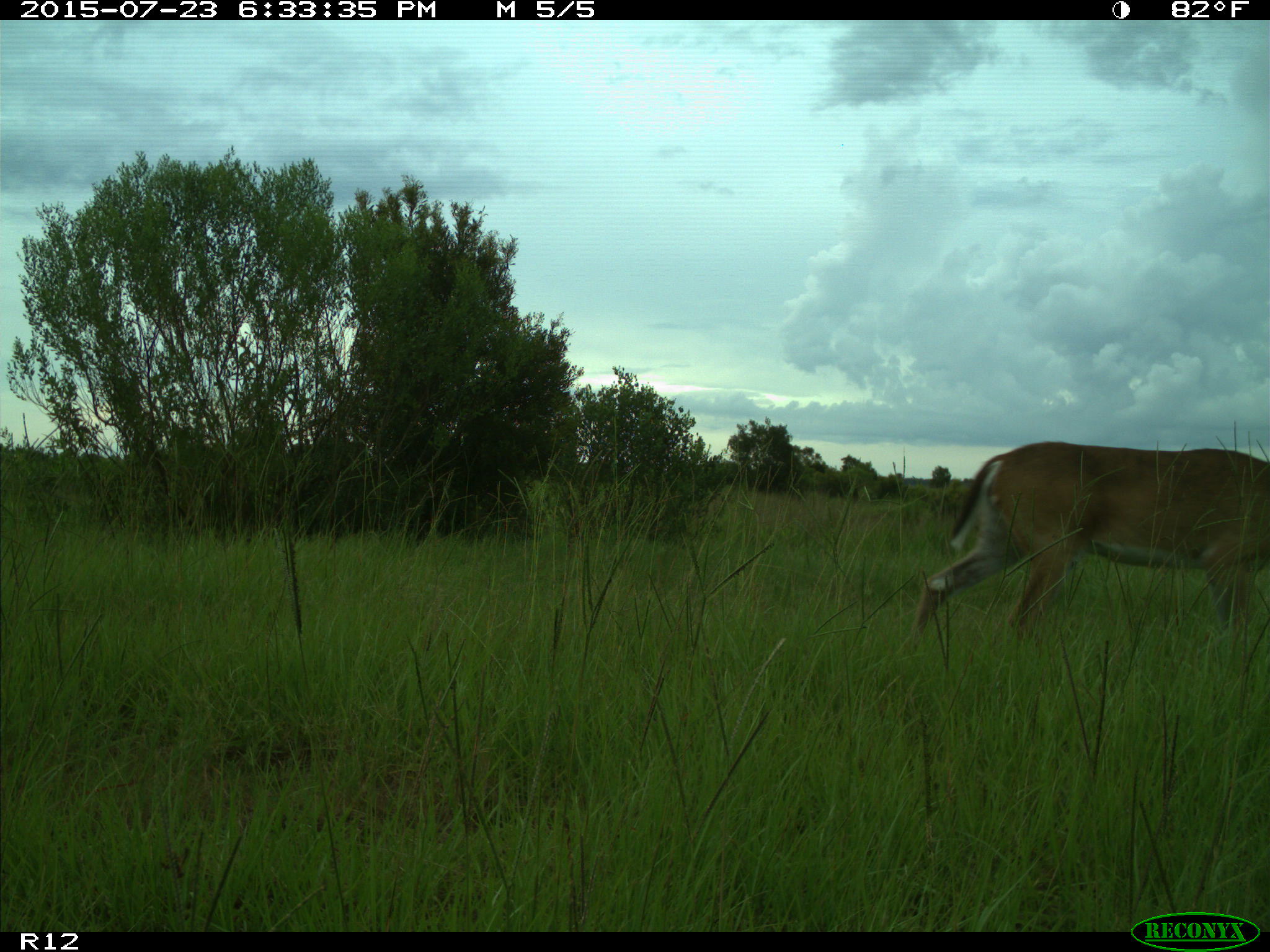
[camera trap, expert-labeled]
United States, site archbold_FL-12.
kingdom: Animalia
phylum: Chordata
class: Mammalia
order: Artiodactyla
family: Cervidae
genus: Odocoileus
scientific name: Odocoileus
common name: deer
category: unidentified deer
Unidentified deer (deer) (Odocoileus).